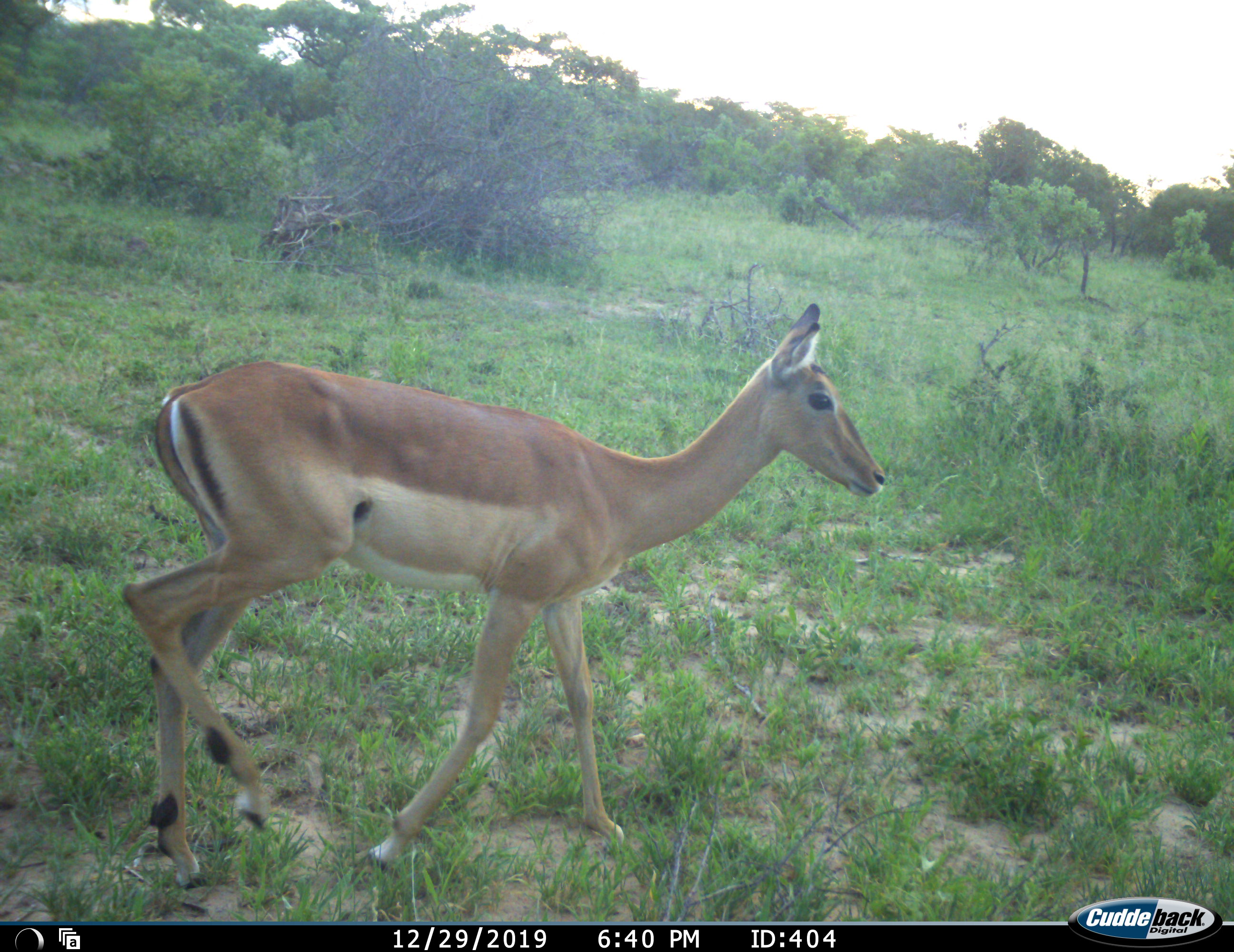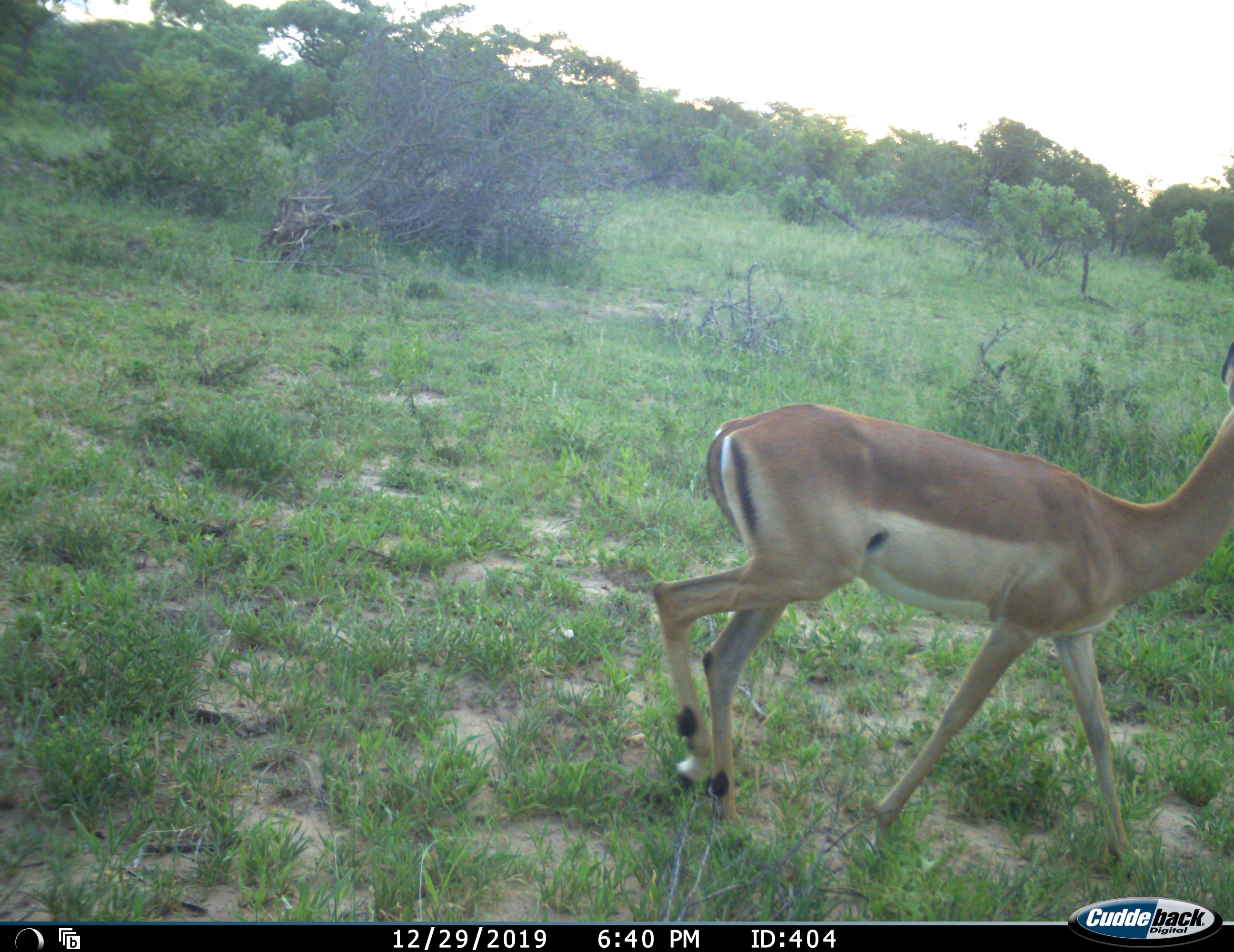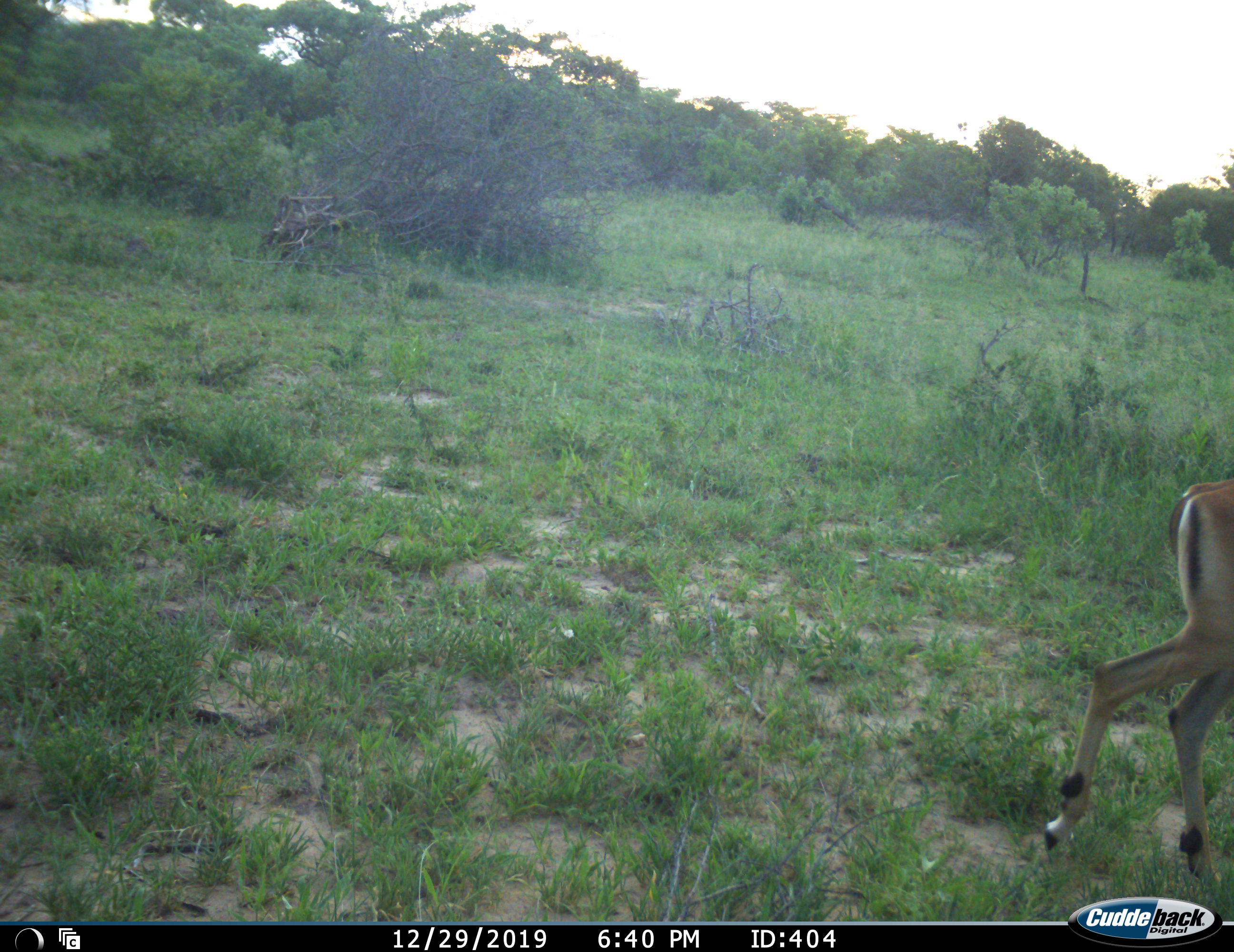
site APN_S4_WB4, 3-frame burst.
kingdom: Animalia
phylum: Chordata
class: Mammalia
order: Artiodactyla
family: Bovidae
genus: Aepyceros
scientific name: Aepyceros melampus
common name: impala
Impala (Aepyceros melampus), count 1. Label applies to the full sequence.